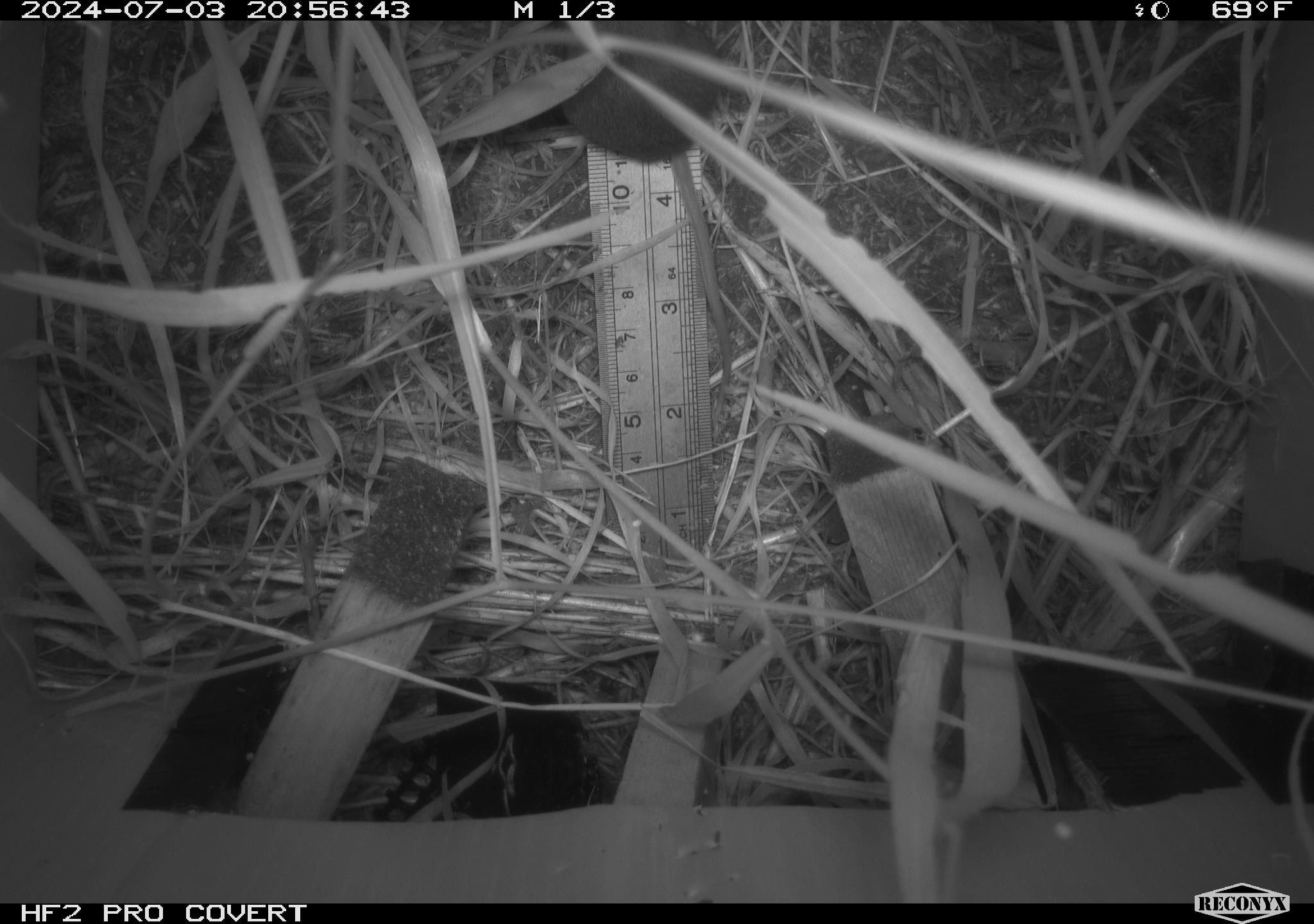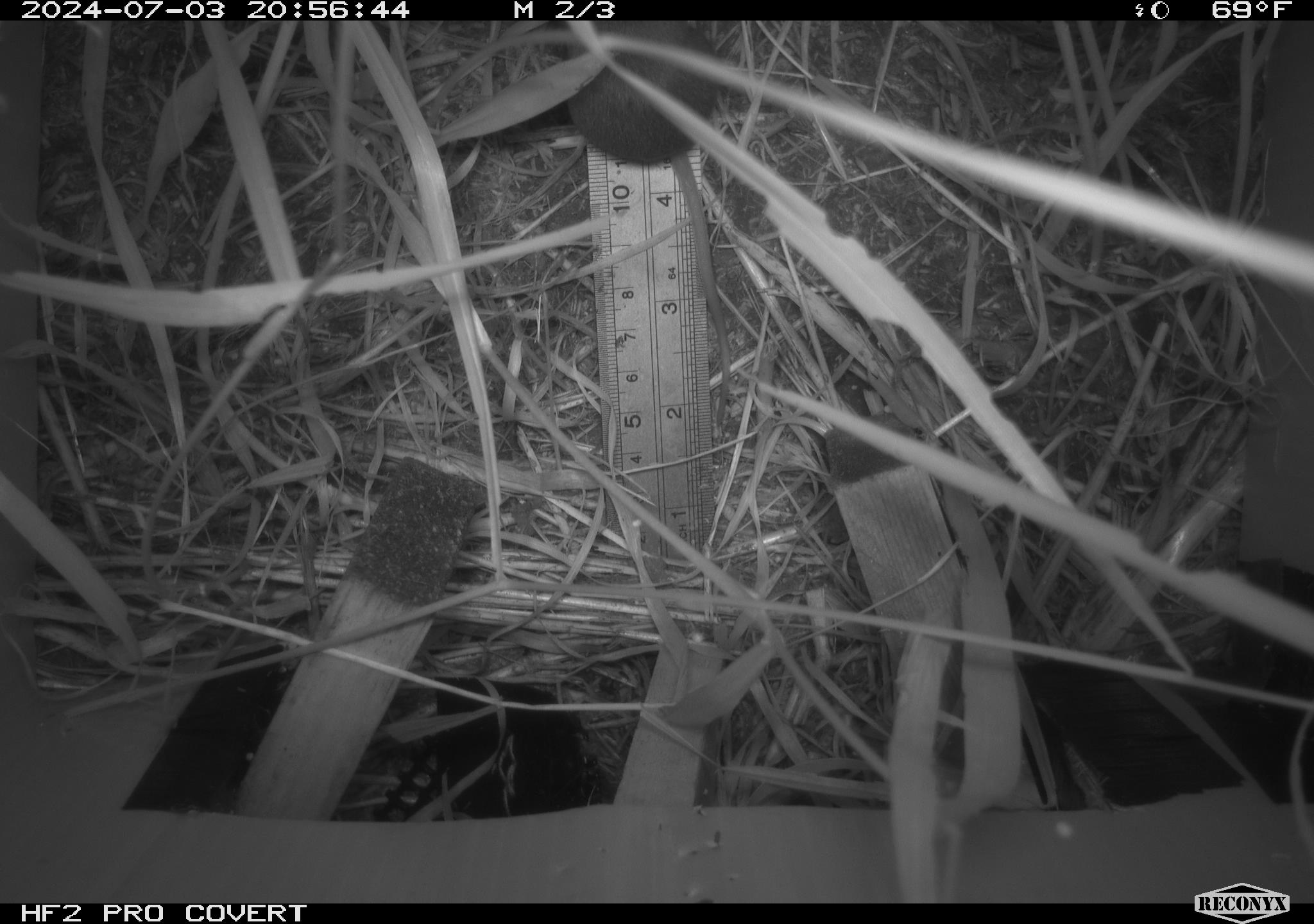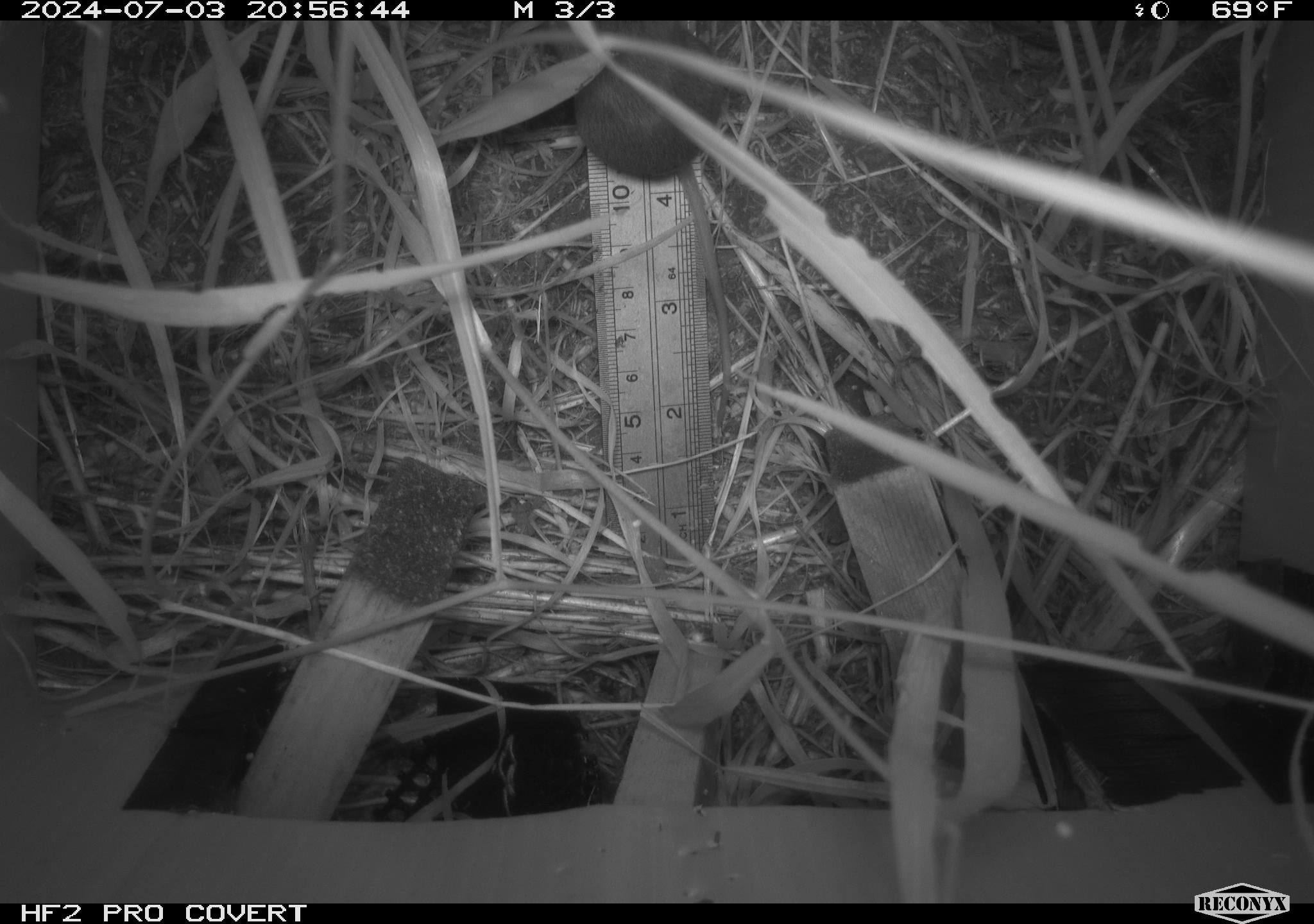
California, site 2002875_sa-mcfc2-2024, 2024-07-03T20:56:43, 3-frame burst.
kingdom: Animalia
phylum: Chordata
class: Mammalia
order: Rodentia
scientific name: Rodentia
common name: rodent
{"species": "rodent (Rodentia)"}